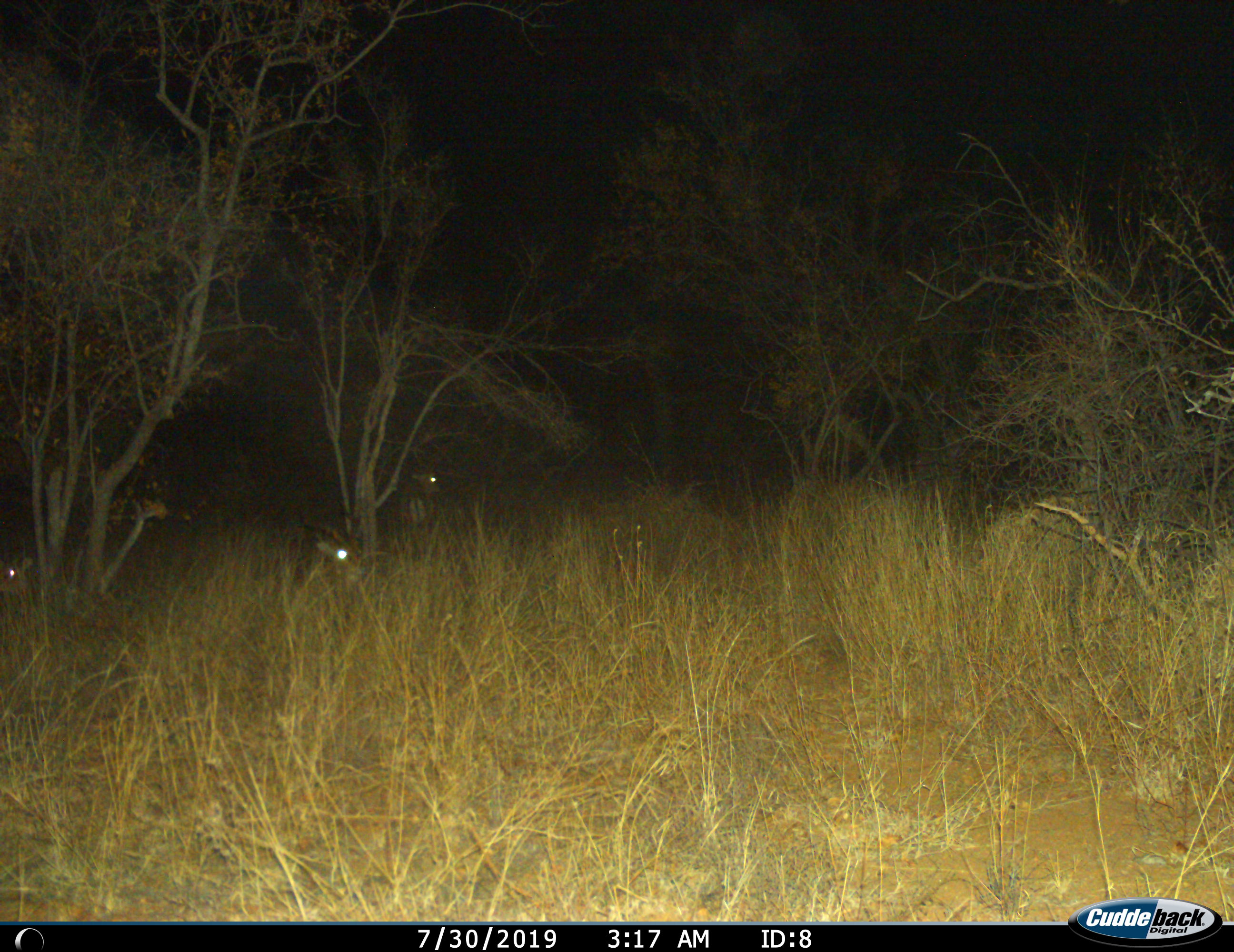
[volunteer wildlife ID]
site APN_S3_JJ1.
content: unidentified animal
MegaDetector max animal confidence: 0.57